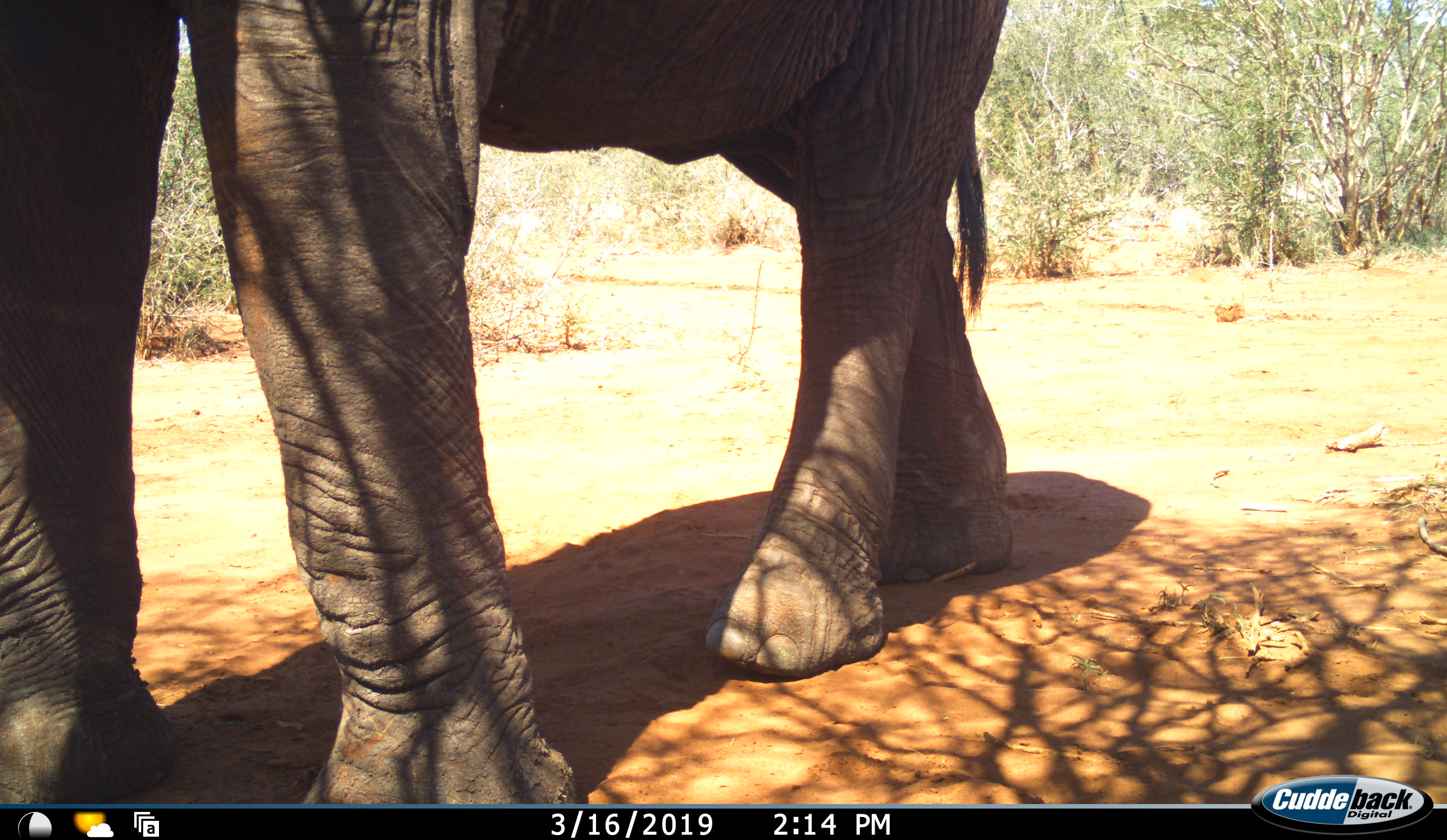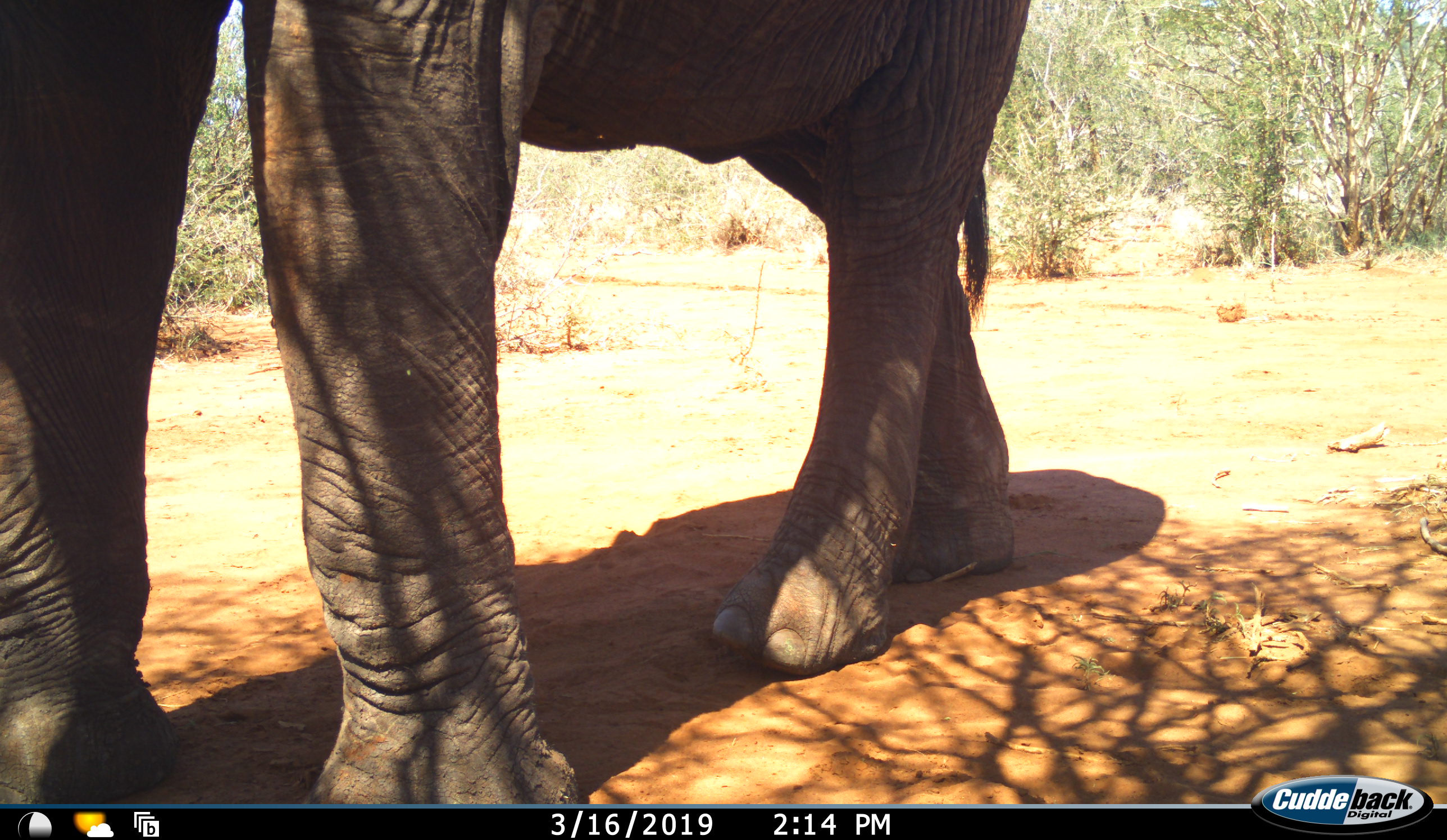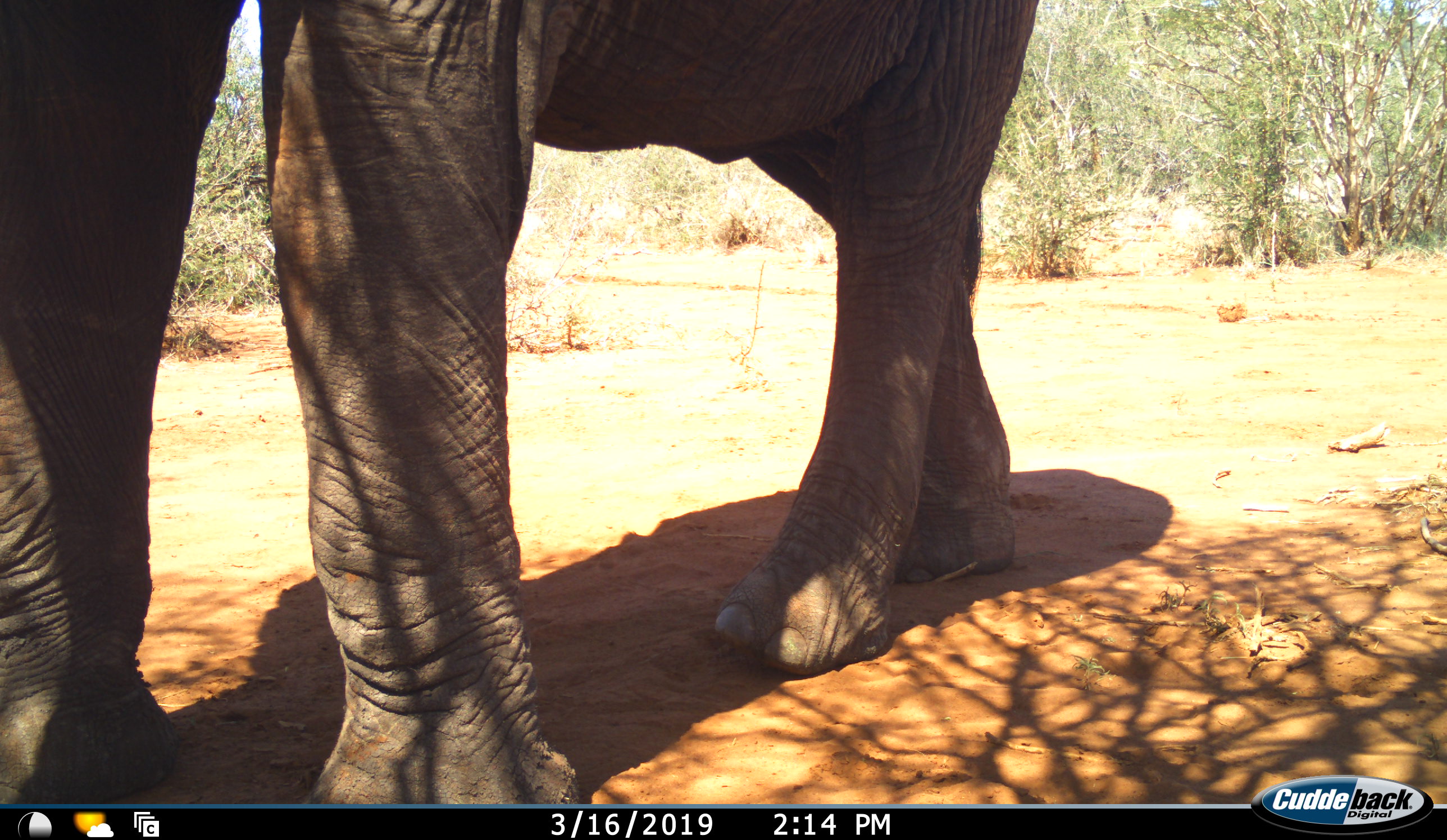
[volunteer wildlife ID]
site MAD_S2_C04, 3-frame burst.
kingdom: Animalia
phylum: Chordata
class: Mammalia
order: Proboscidea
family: Elephantidae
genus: Loxodonta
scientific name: Loxodonta africana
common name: african bush elephant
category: elephant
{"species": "elephant (african bush elephant) (Loxodonta africana)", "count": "1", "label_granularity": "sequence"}